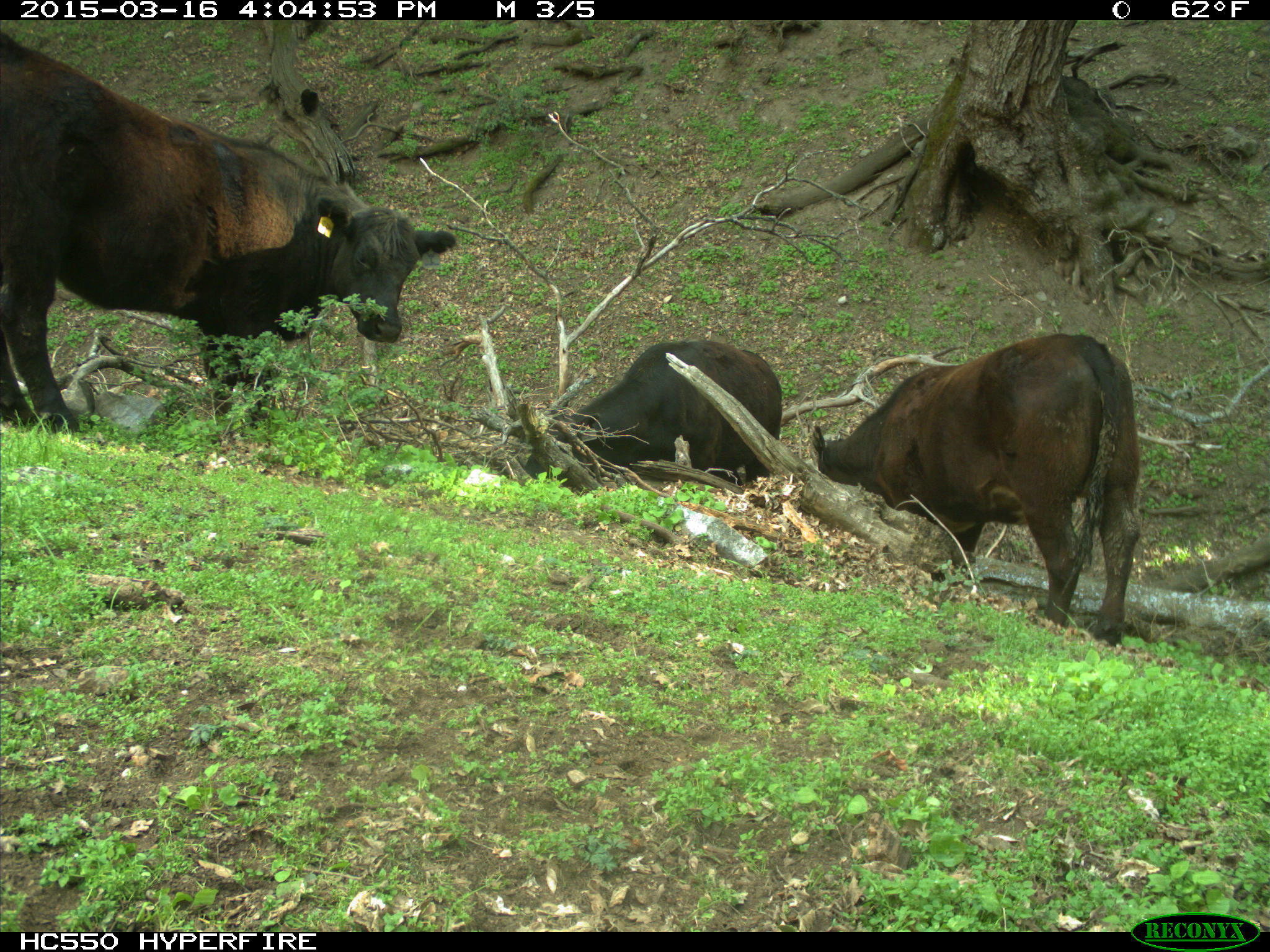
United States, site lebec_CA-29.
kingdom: Animalia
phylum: Chordata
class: Mammalia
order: Artiodactyla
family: Bovidae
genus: Bos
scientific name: Bos taurus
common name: domestic cow